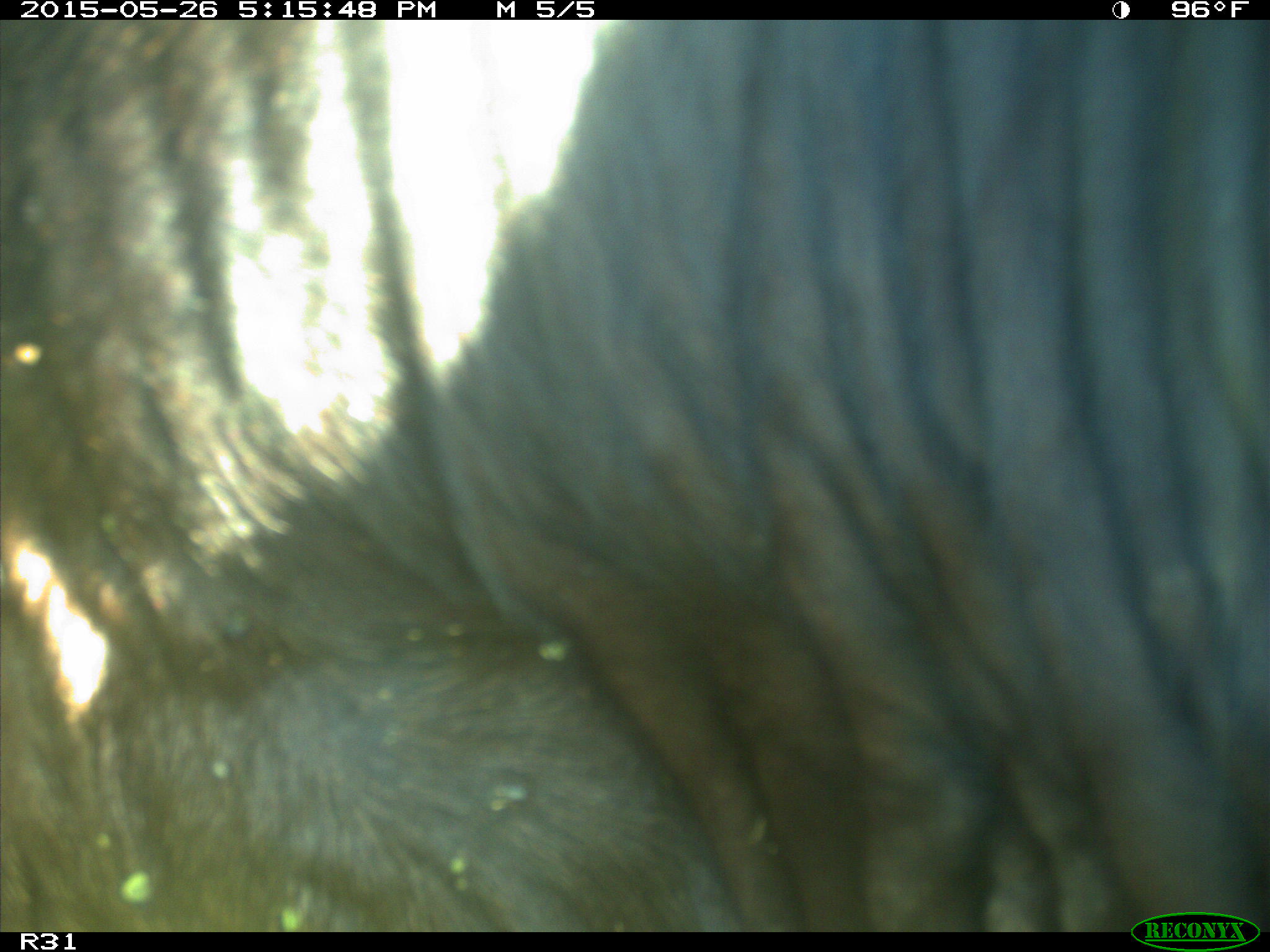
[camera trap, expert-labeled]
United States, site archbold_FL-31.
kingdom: Animalia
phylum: Chordata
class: Mammalia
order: Artiodactyla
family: Bovidae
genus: Bos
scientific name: Bos taurus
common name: domestic cow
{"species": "Bos taurus (domestic cow)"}